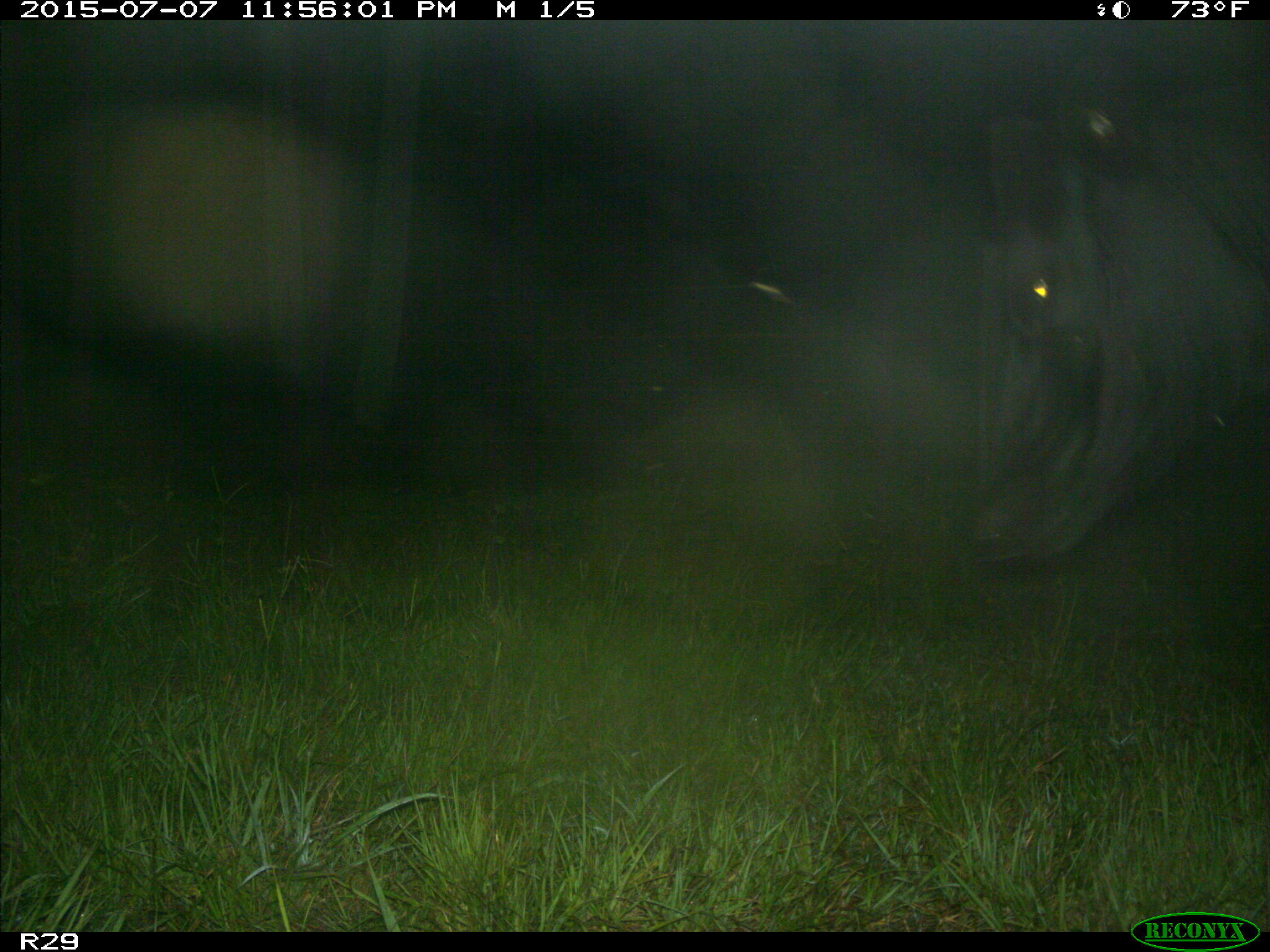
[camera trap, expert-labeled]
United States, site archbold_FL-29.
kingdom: Animalia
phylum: Chordata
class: Mammalia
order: Artiodactyla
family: Bovidae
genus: Bos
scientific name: Bos taurus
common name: domestic cow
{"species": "Bos taurus (domestic cow)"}